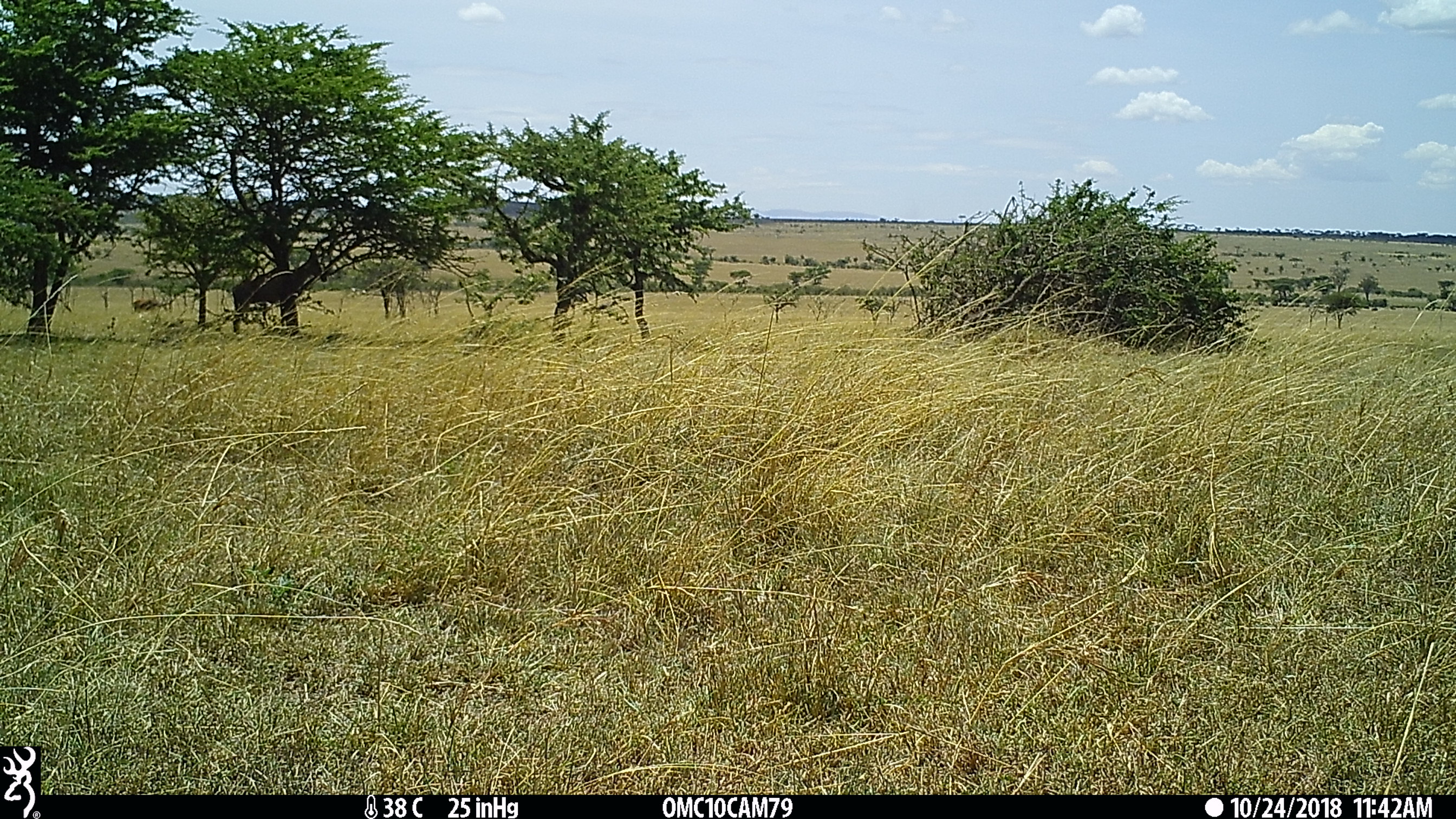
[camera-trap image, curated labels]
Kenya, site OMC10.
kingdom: Animalia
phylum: Chordata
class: Mammalia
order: Artiodactyla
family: Bovidae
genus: Damaliscus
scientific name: Damaliscus lunatus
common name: topi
Topi (Damaliscus lunatus).